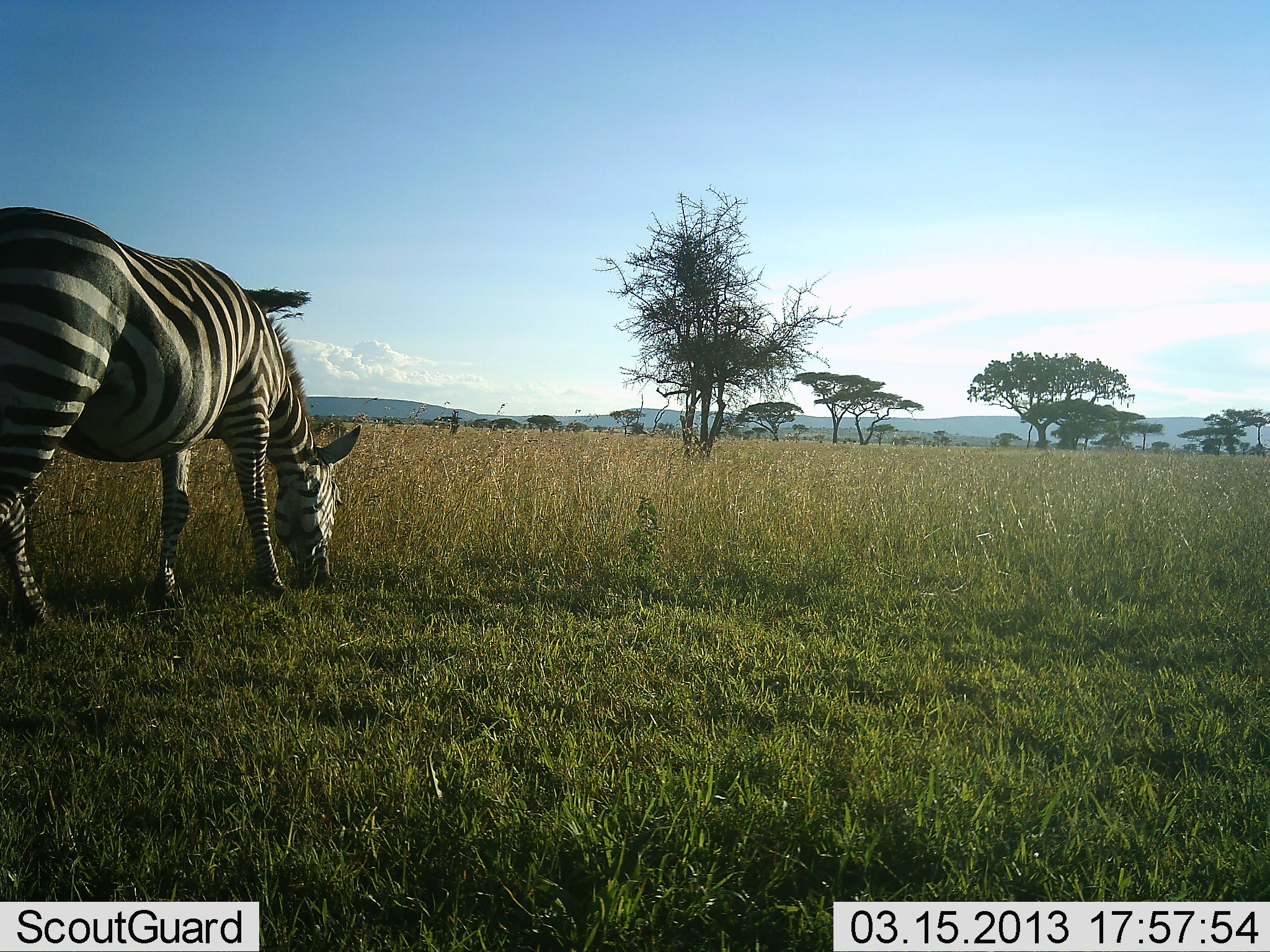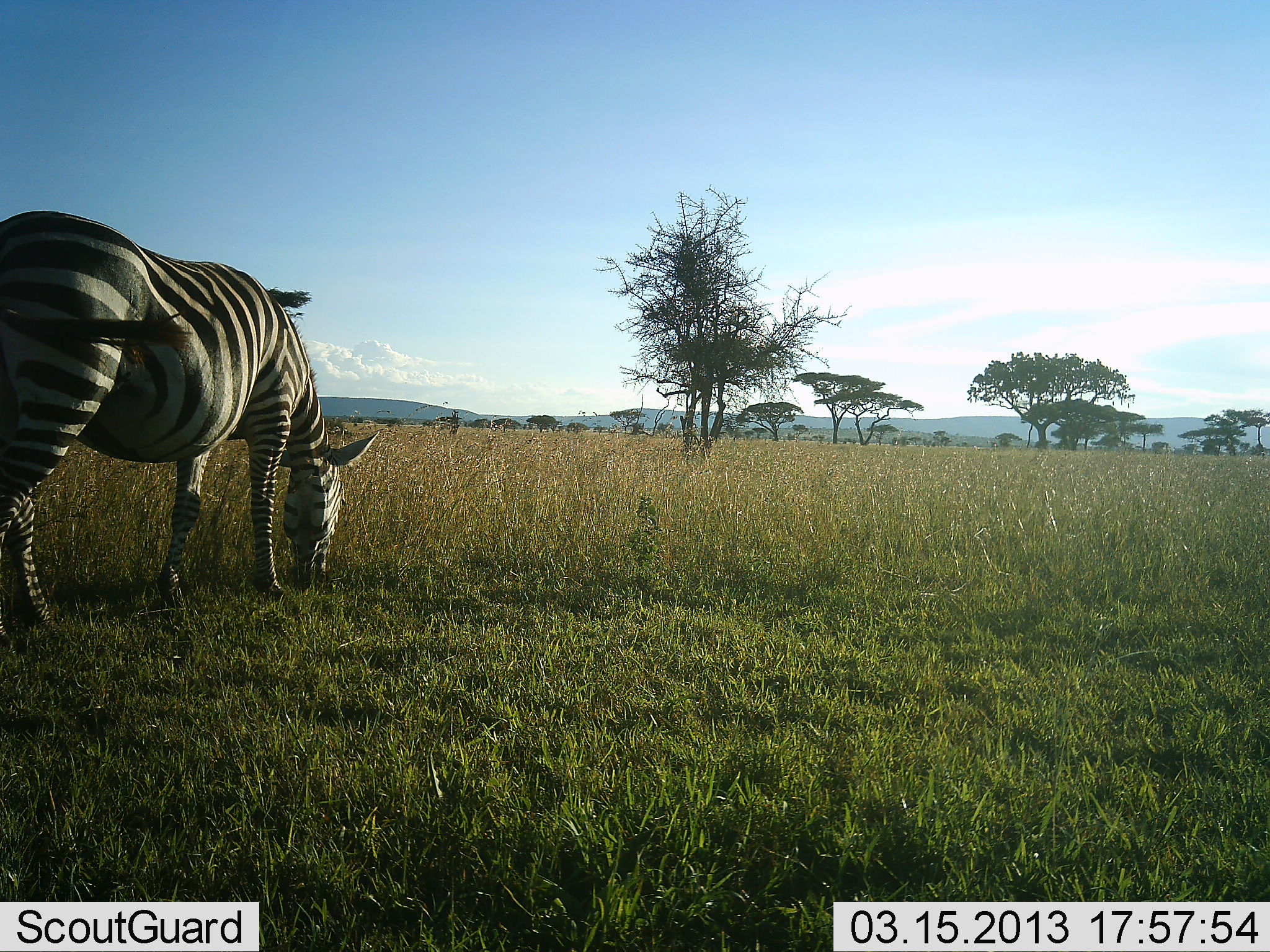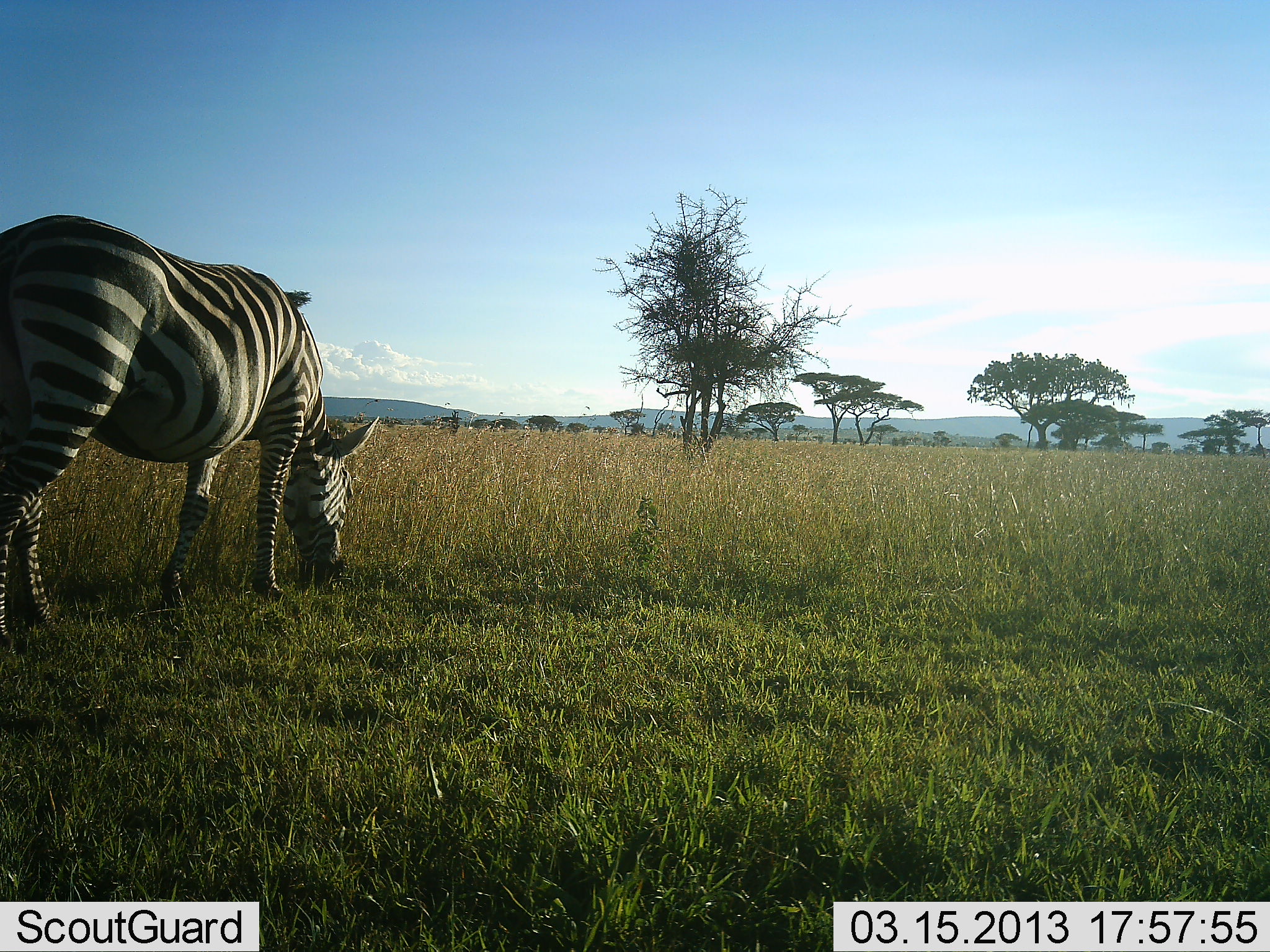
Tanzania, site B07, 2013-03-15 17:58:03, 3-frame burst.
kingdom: Animalia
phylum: Chordata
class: Mammalia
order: Perissodactyla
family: Equidae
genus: Equus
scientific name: Equus quagga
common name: plains zebra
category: zebra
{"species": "zebra (plains zebra) (Equus quagga)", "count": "1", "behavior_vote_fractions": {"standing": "19%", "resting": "0%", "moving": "6%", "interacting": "0%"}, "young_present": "0%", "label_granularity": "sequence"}